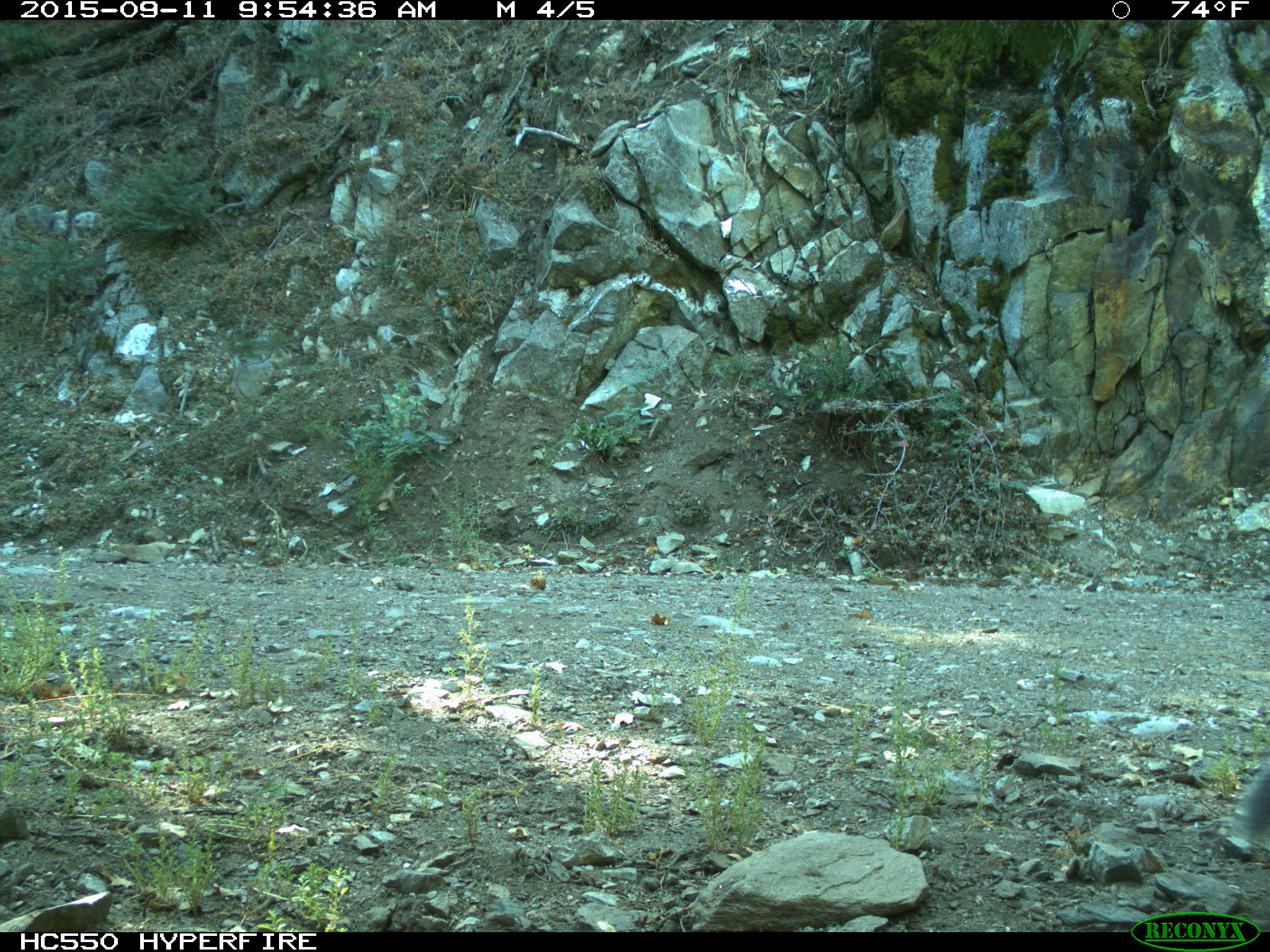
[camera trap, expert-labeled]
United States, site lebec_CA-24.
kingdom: Animalia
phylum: Chordata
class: Mammalia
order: Rodentia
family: Sciuridae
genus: Sciurus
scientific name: Sciurus carolinensis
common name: eastern gray squirrel